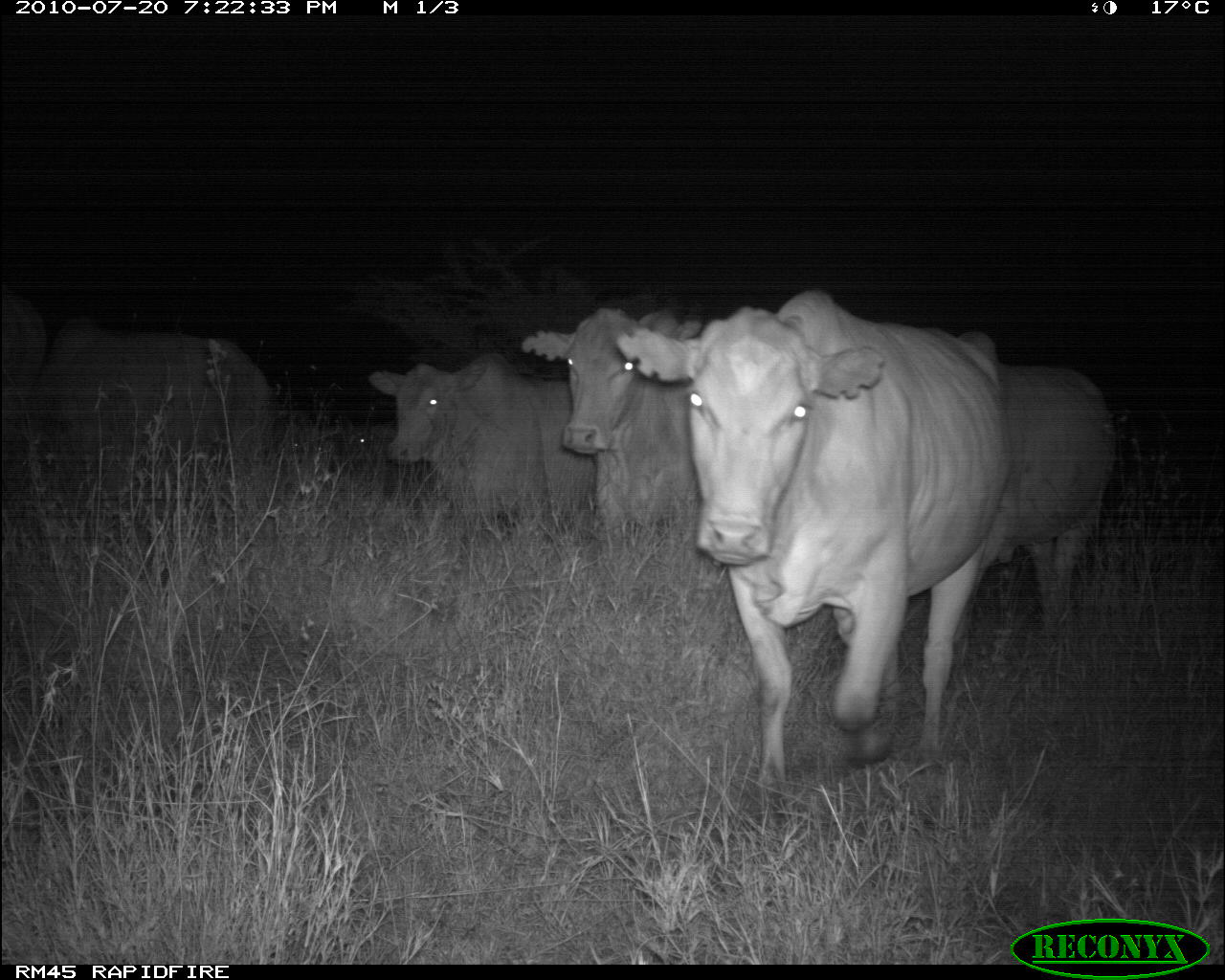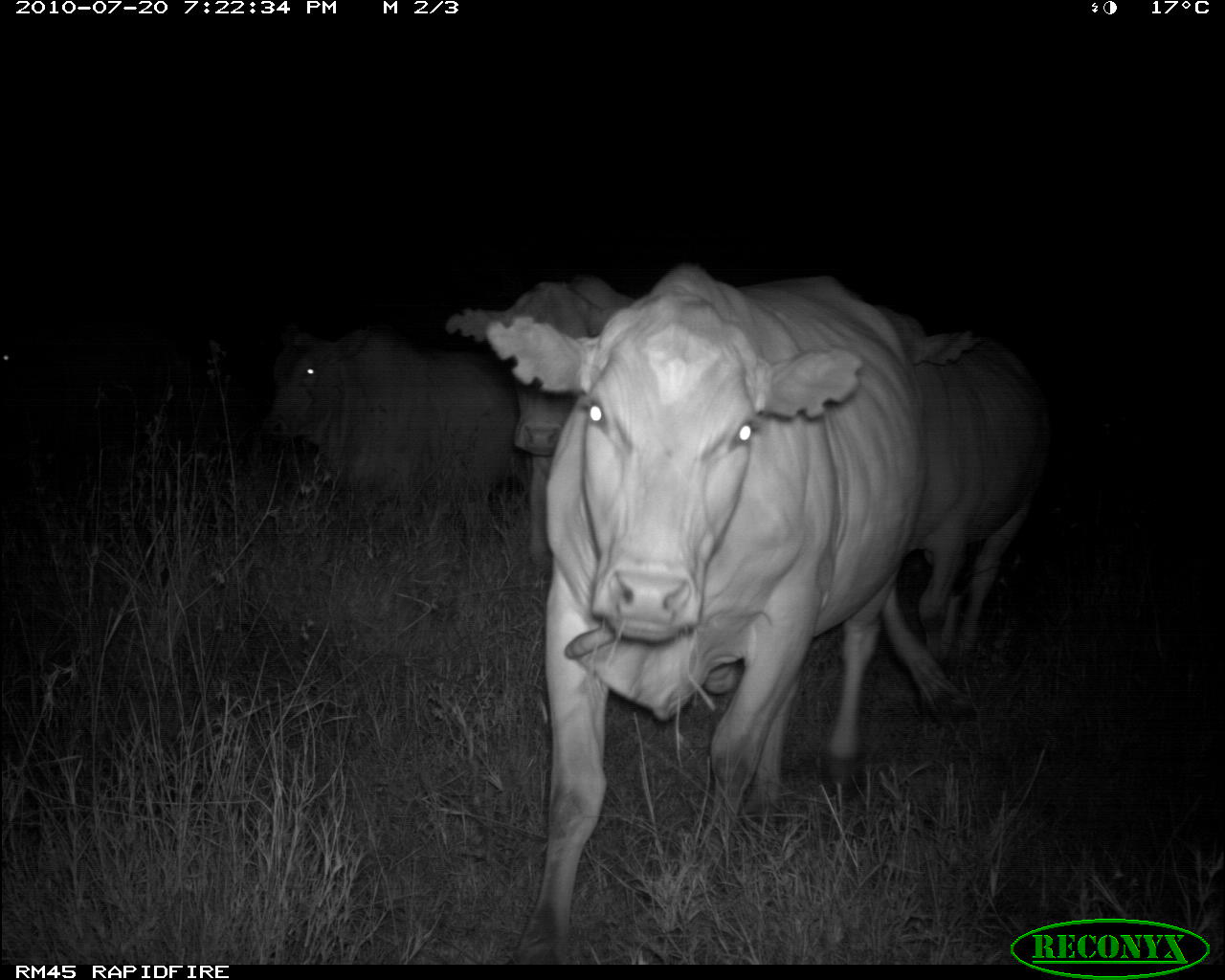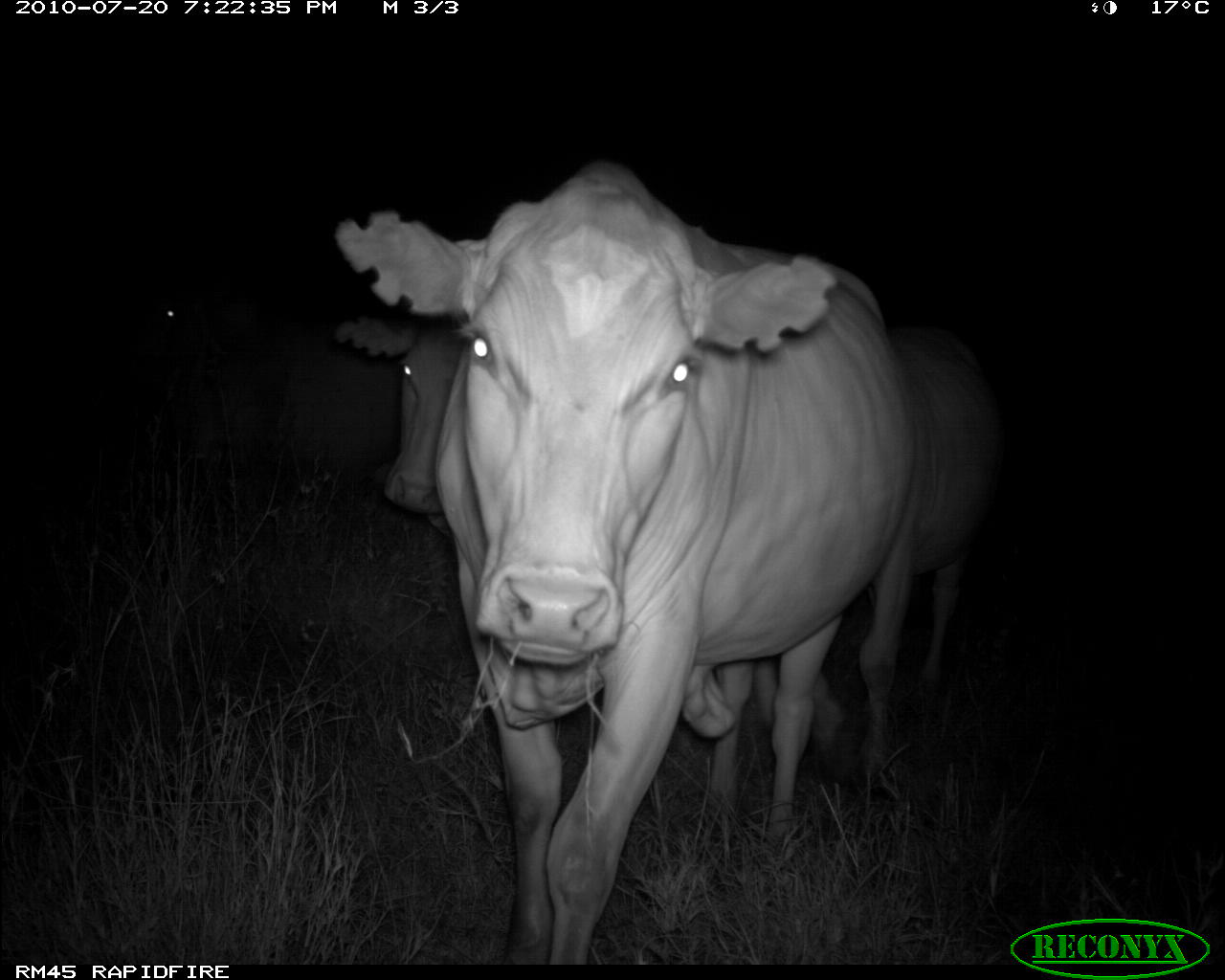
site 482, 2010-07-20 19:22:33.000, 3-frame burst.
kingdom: Animalia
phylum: Chordata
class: Mammalia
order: Artiodactyla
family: Bovidae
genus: Bos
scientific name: Bos taurus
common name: domestic cattle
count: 6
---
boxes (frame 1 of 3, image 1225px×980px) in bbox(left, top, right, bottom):
bos taurus: bbox(613, 287, 1014, 826); bbox(952, 362, 1116, 644); bbox(520, 307, 701, 528); bbox(369, 352, 596, 512); bbox(44, 320, 271, 450); bbox(1, 284, 45, 382)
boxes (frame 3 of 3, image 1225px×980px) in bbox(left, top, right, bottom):
bos taurus: bbox(327, 161, 911, 959); bbox(329, 310, 1008, 784); bbox(124, 282, 402, 472)